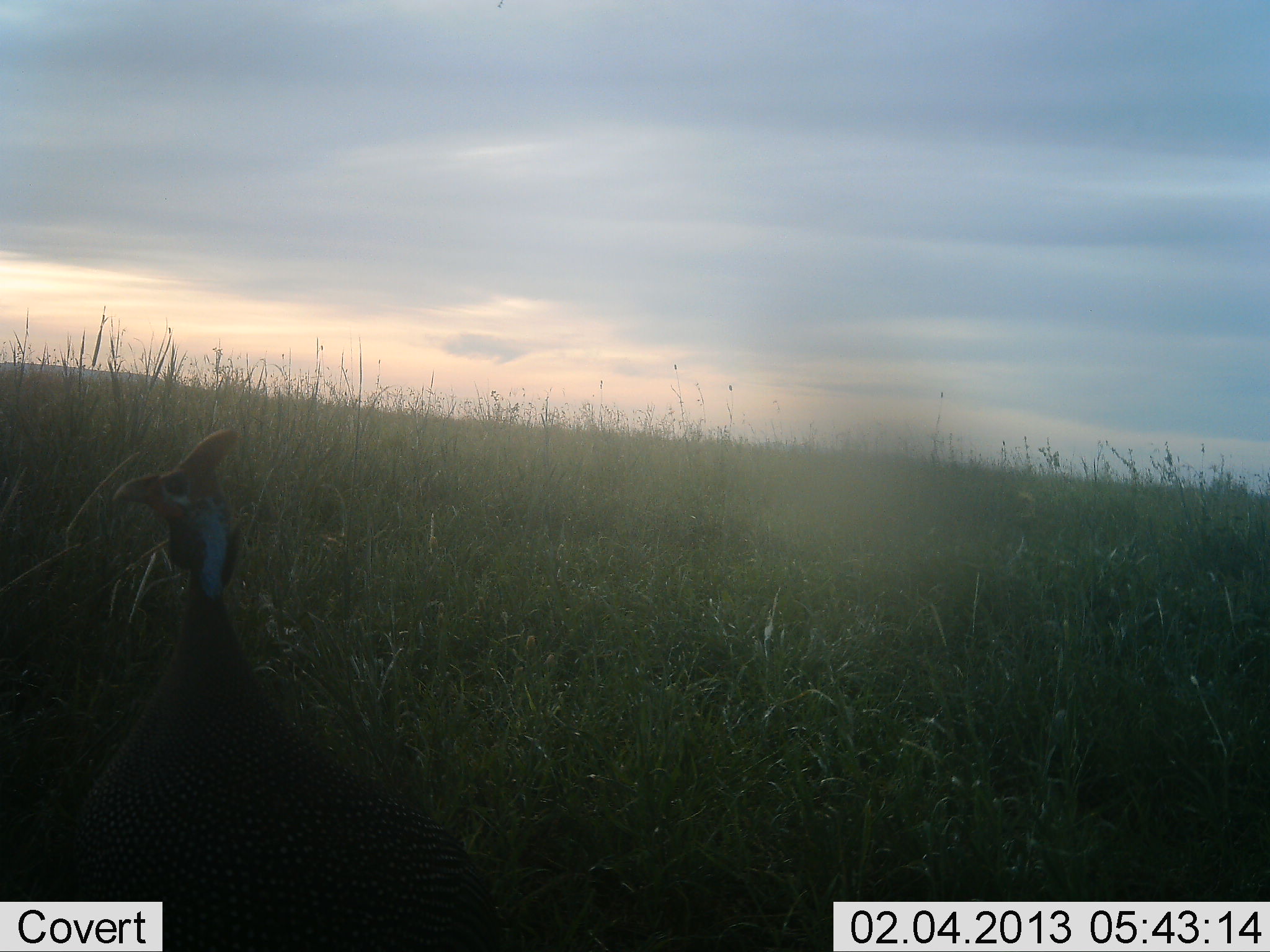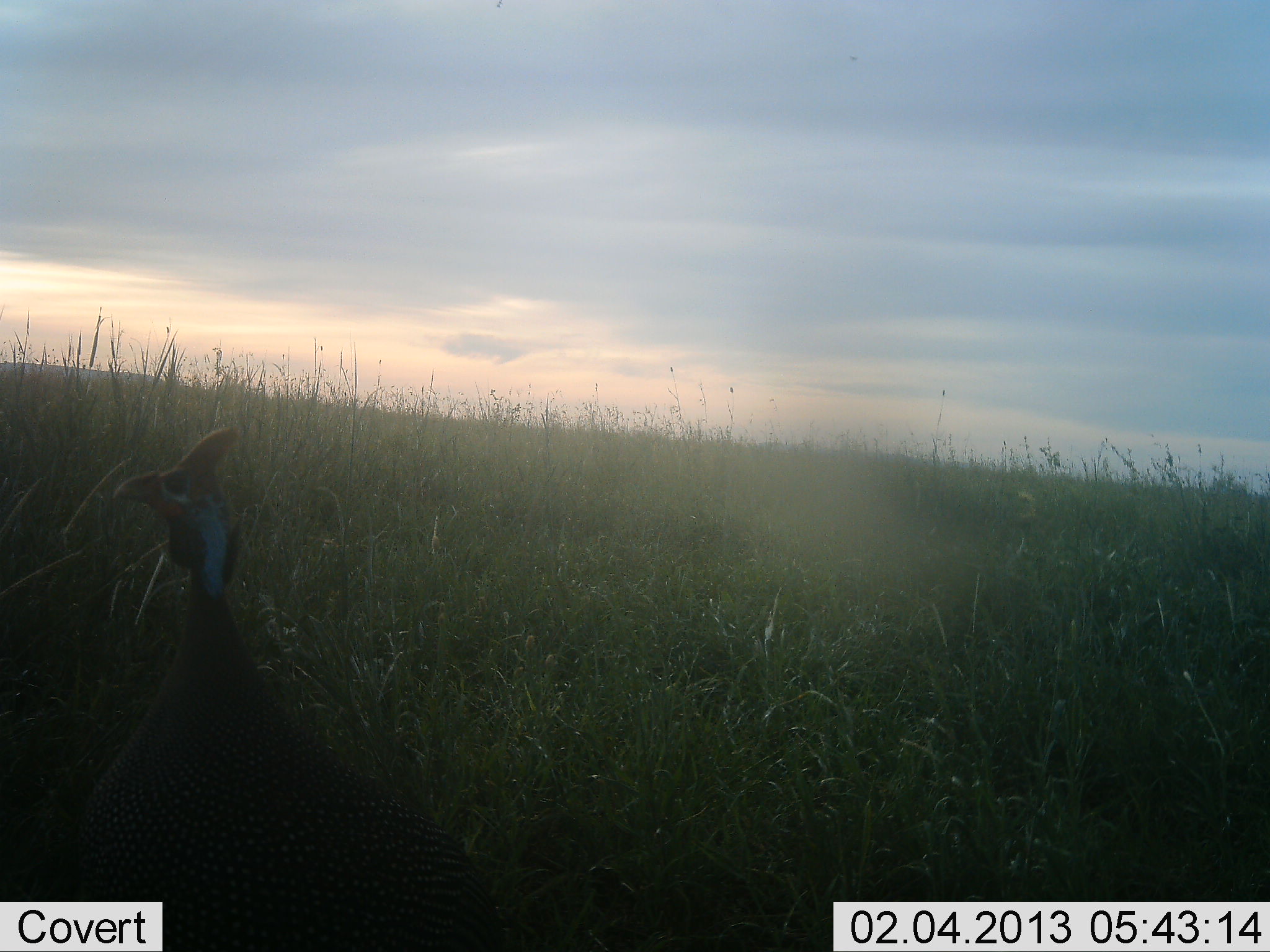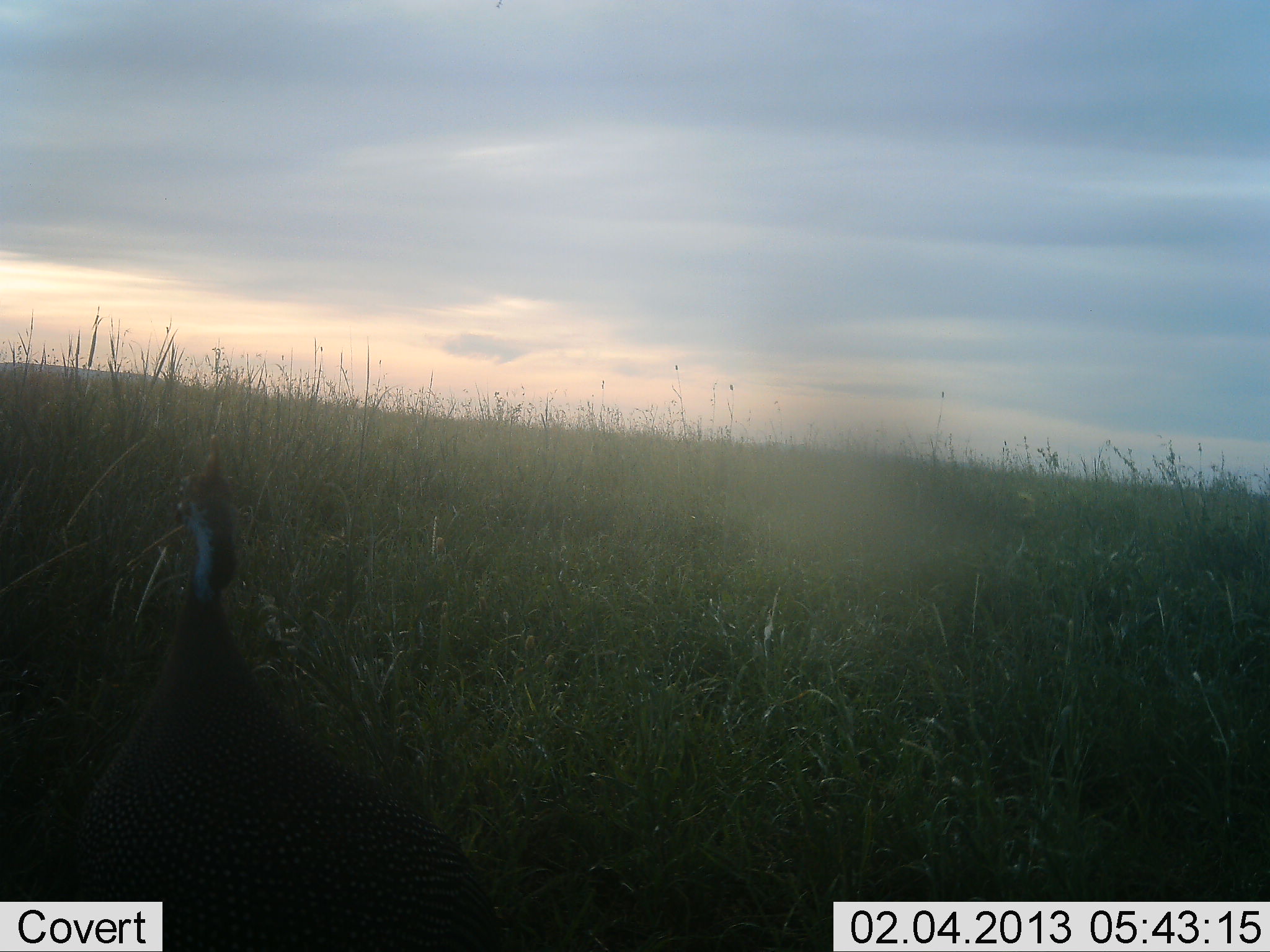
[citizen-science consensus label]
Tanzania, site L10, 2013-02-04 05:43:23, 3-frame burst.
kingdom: Animalia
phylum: Chordata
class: Aves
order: Galliformes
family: Numididae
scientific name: Numididae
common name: guinea fowl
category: guineafowl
Guineafowl (guinea fowl) (Numididae), count 1. Behavior (volunteer vote fractions): standing 88%, resting 6%, moving 12%, interacting 0%. Young present (vote fraction): 0%. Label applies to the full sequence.